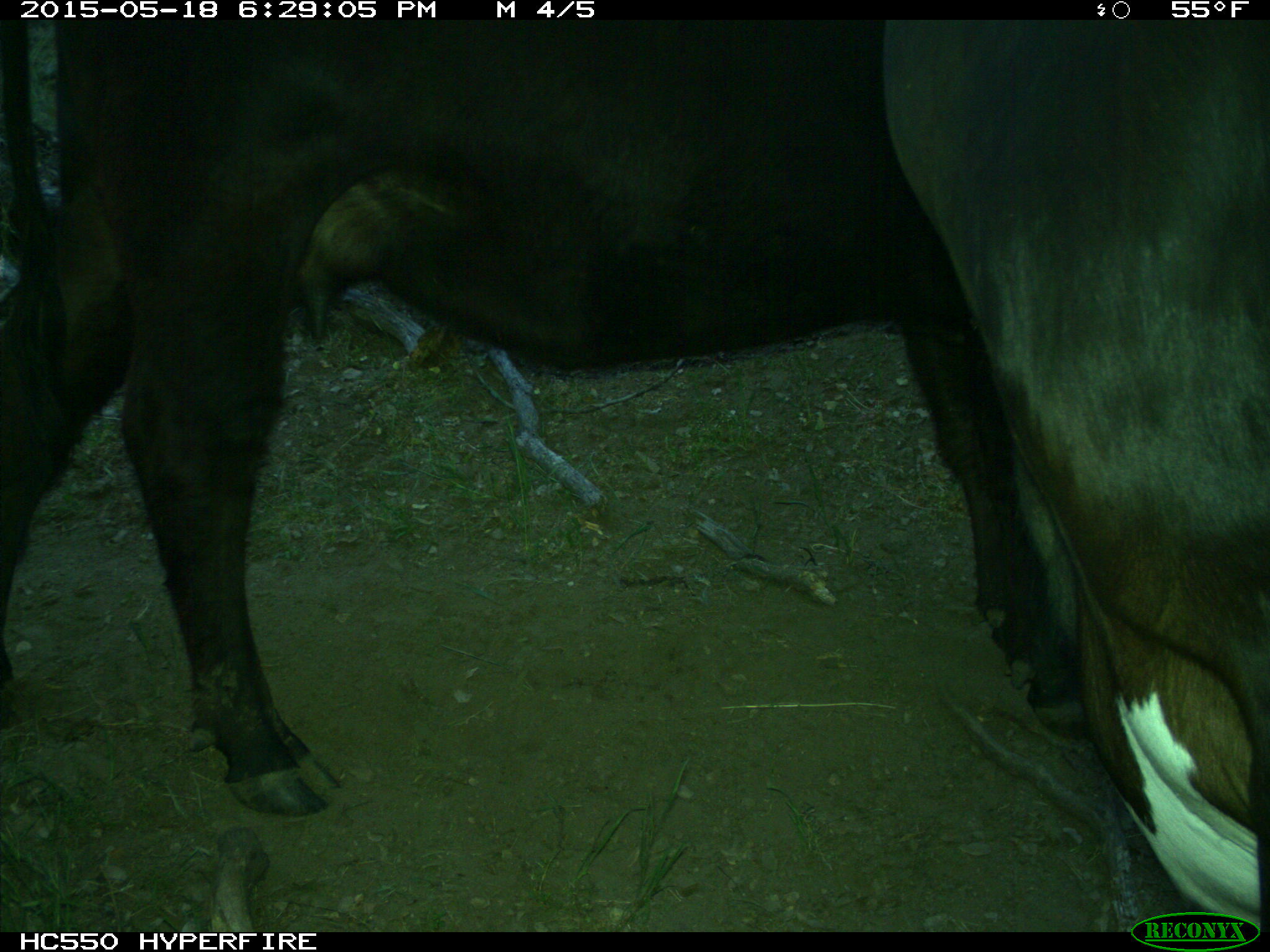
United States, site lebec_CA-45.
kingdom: Animalia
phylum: Chordata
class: Mammalia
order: Artiodactyla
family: Bovidae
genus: Bos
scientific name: Bos taurus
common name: domestic cow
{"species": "Bos taurus (domestic cow)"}